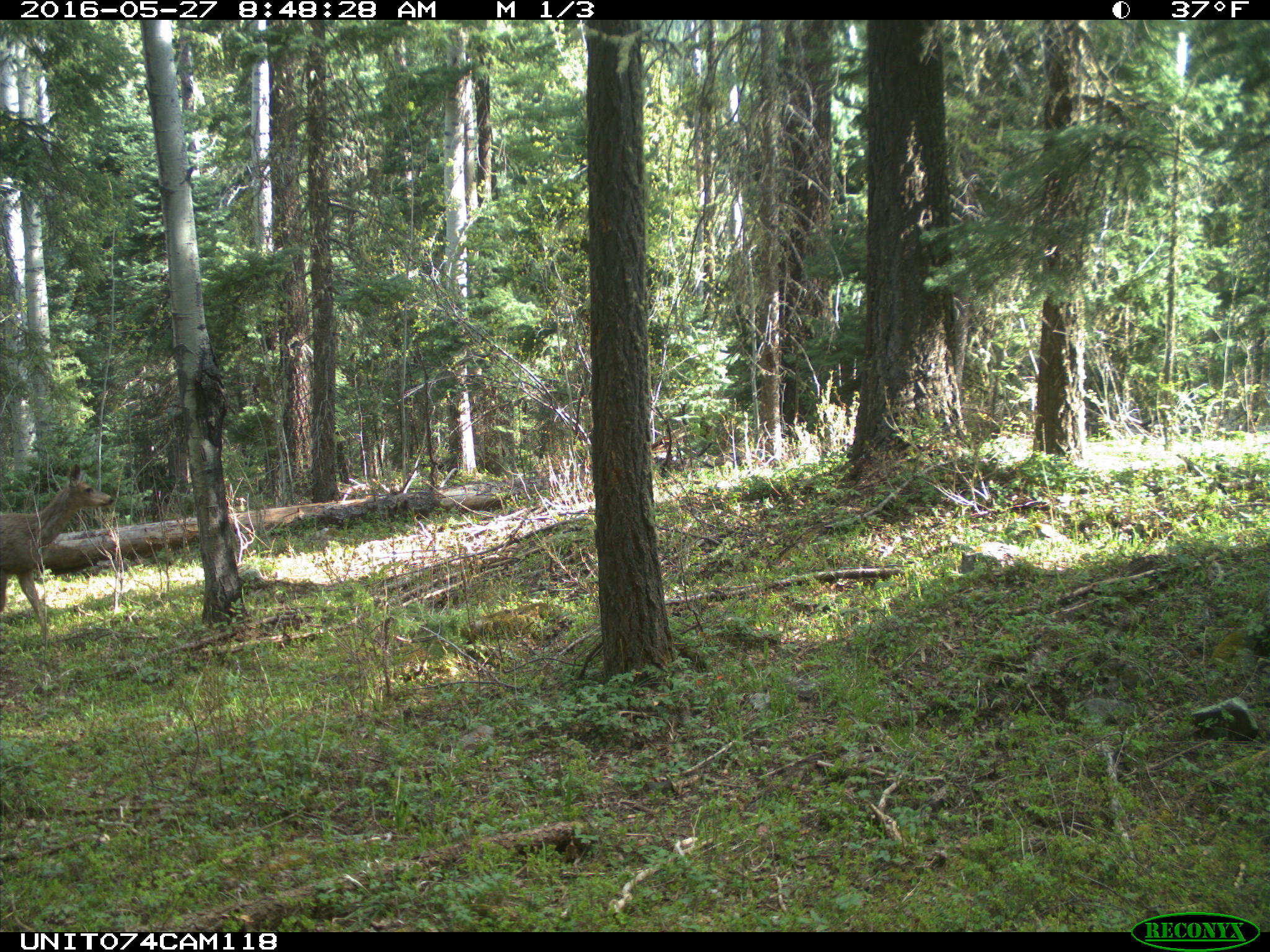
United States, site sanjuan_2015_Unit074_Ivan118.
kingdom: Animalia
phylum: Chordata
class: Mammalia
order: Artiodactyla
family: Cervidae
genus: Odocoileus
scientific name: Odocoileus hemionus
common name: mule deer